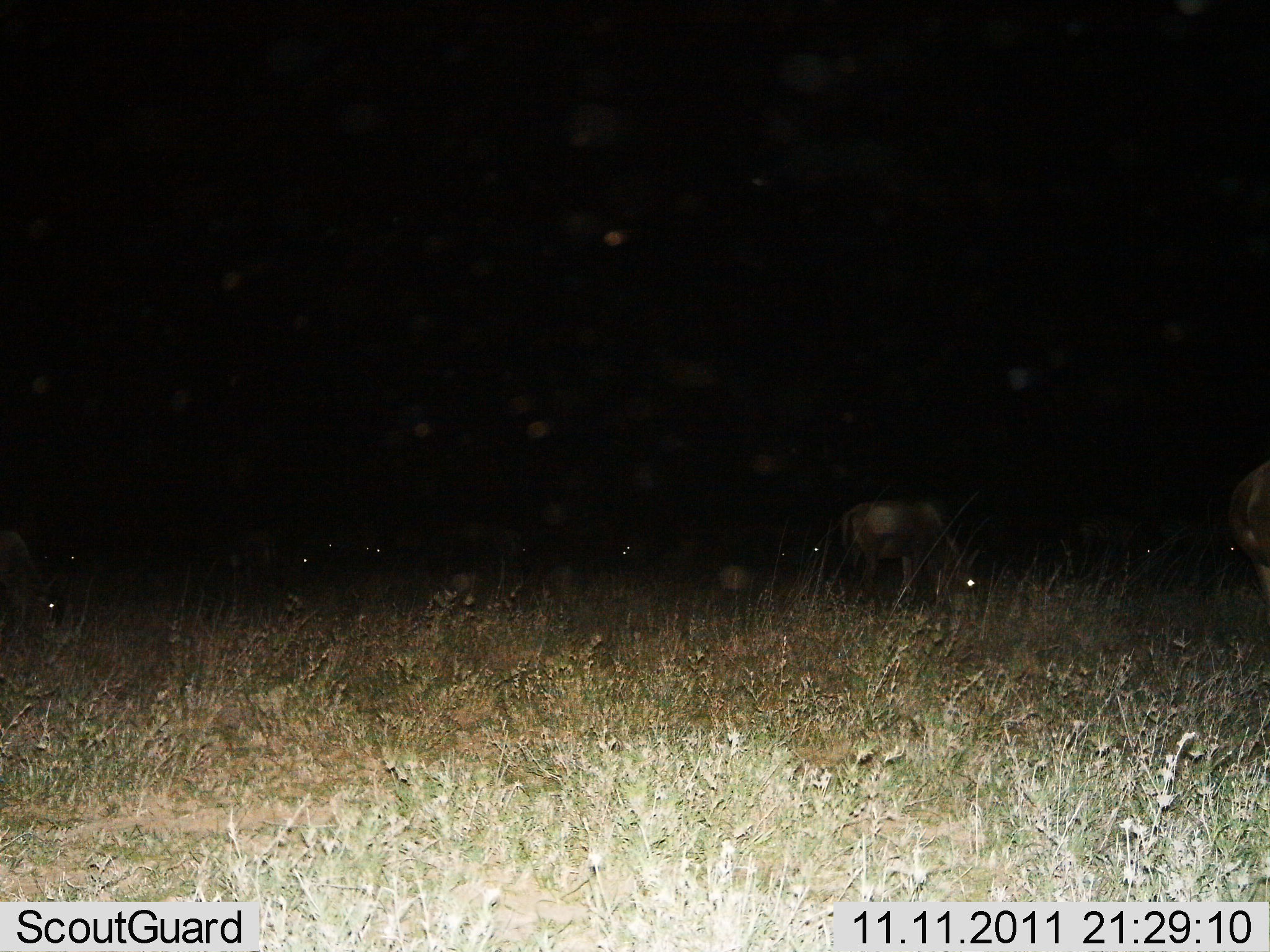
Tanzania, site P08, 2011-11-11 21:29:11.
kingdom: Animalia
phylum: Chordata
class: Mammalia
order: Artiodactyla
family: Bovidae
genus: Connochaetes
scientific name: Connochaetes taurinus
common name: blue wildebeest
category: wildebeest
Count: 7.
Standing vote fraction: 9%.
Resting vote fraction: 0%.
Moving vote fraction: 9%.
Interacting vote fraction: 0%.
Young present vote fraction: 0%.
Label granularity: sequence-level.